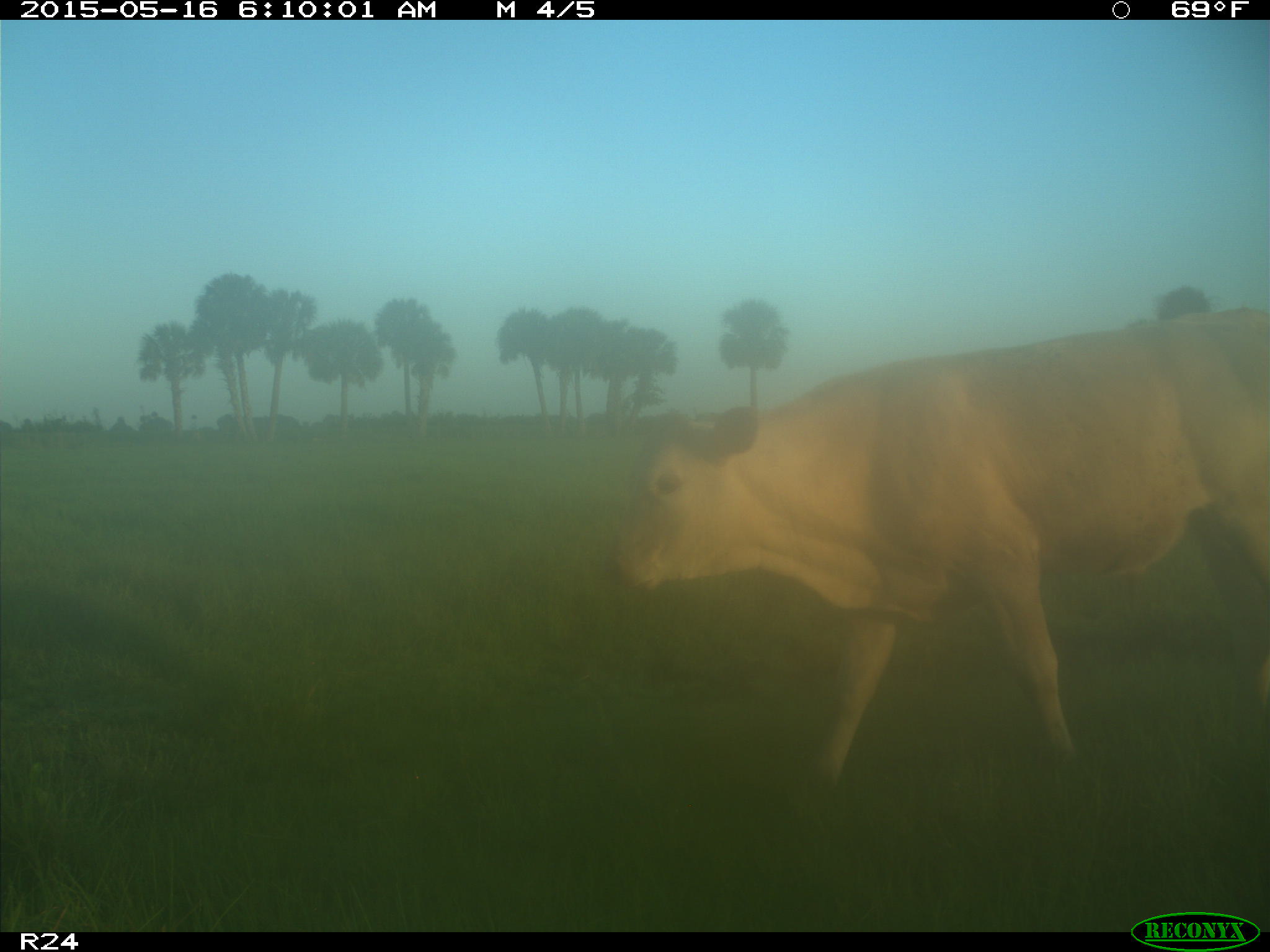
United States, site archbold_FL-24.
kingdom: Animalia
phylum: Chordata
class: Mammalia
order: Artiodactyla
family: Bovidae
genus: Bos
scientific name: Bos taurus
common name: domestic cow